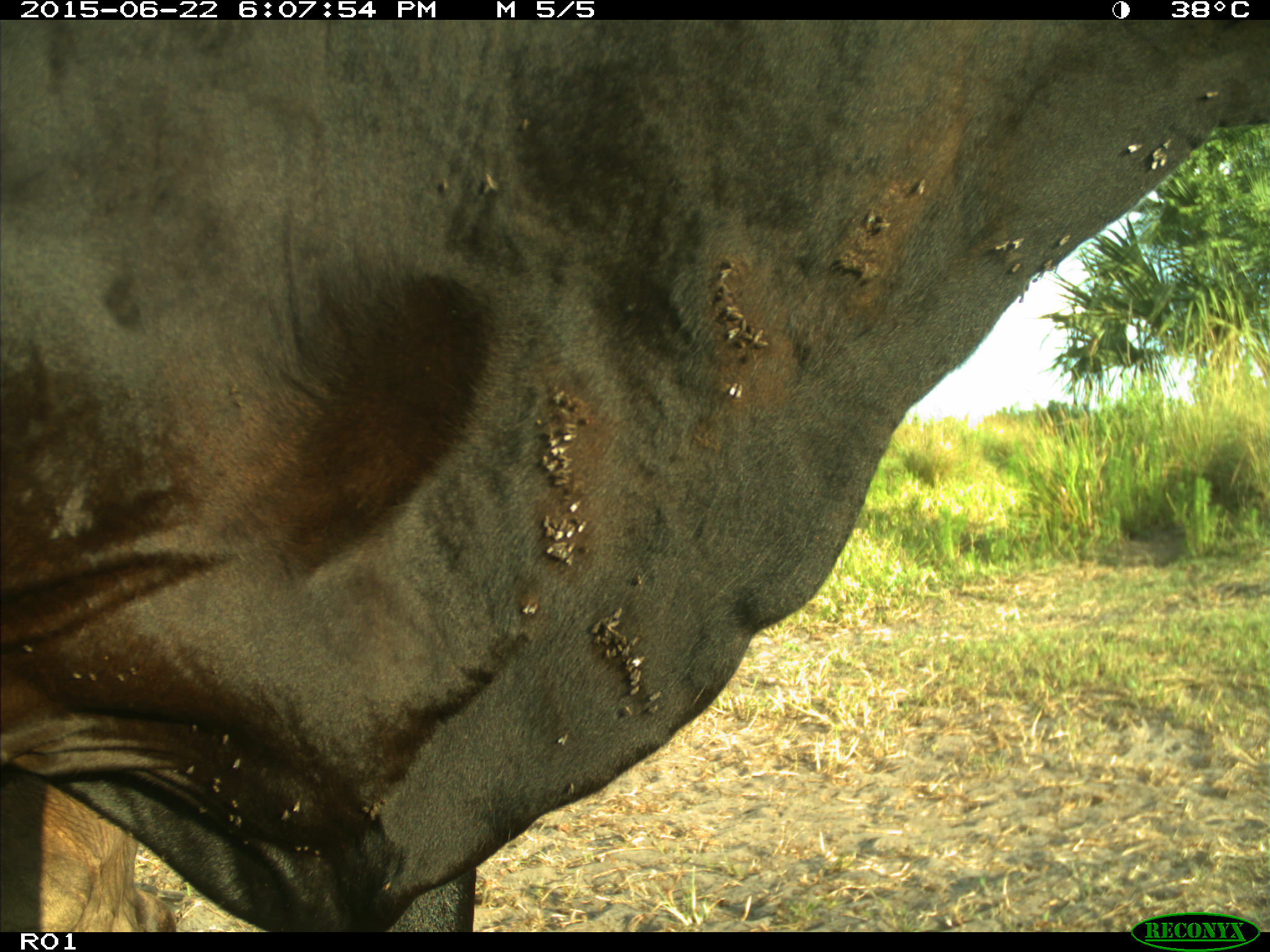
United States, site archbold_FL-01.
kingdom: Animalia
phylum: Chordata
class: Mammalia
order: Artiodactyla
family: Bovidae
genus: Bos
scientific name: Bos taurus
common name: domestic cow